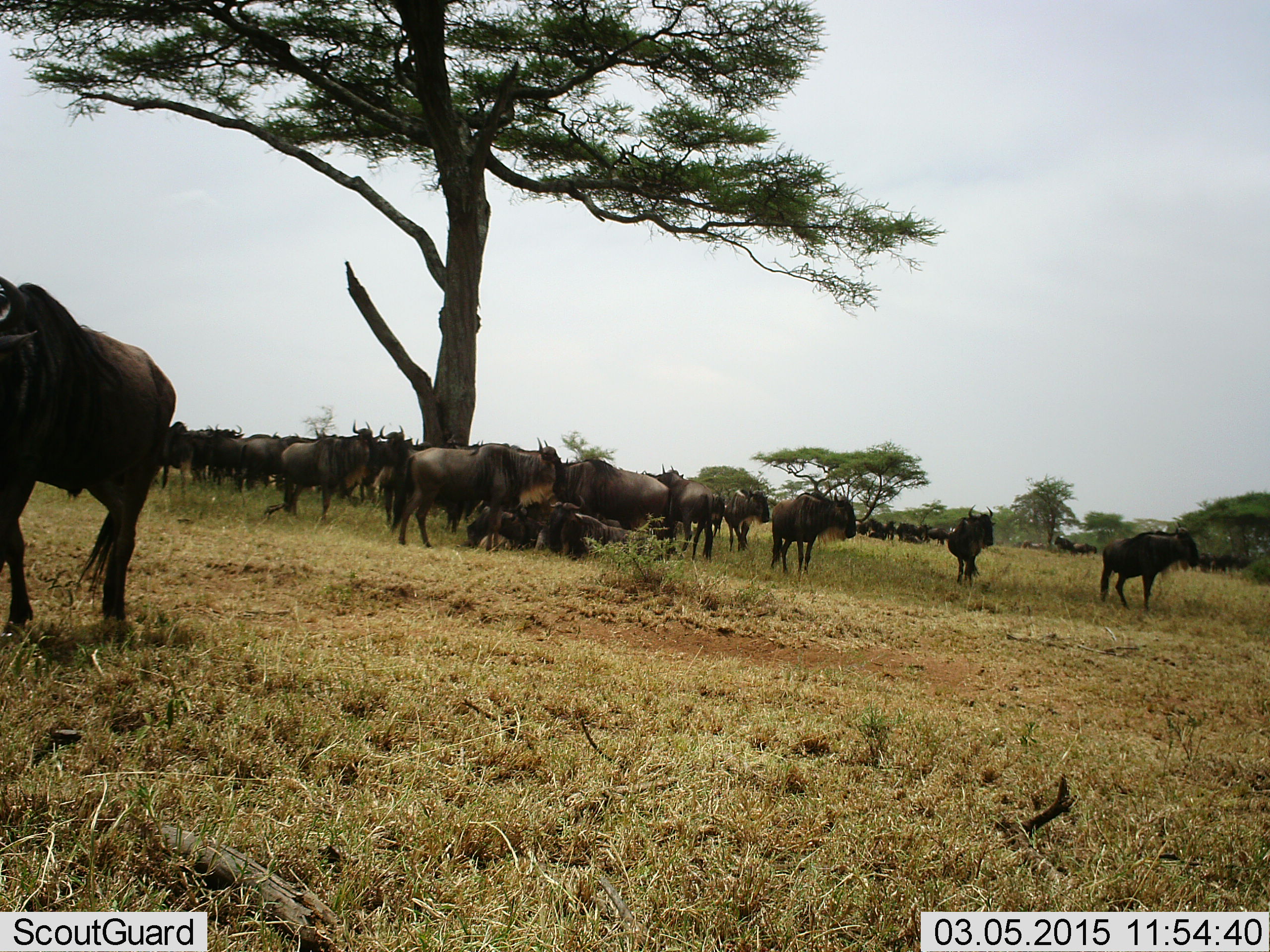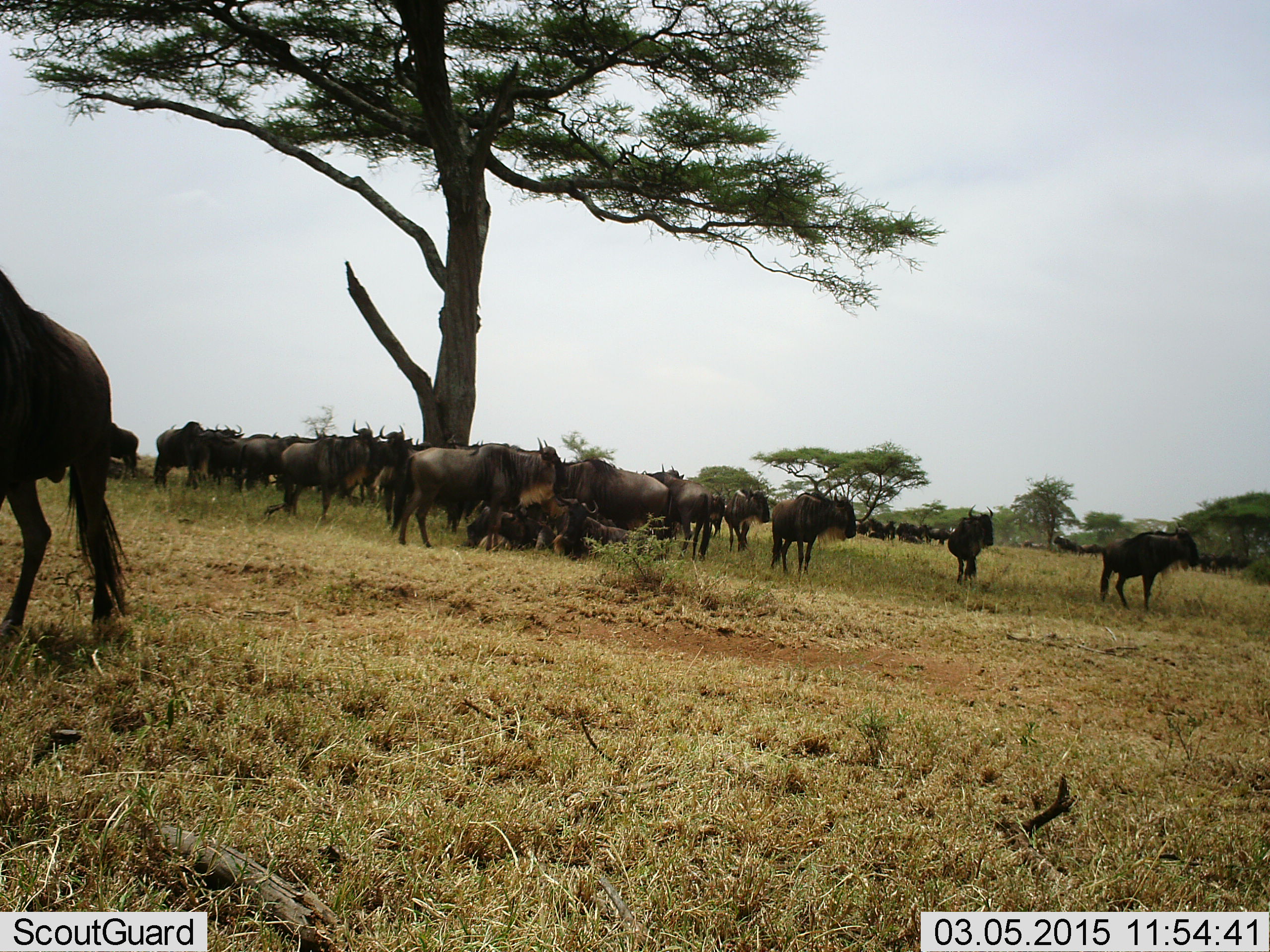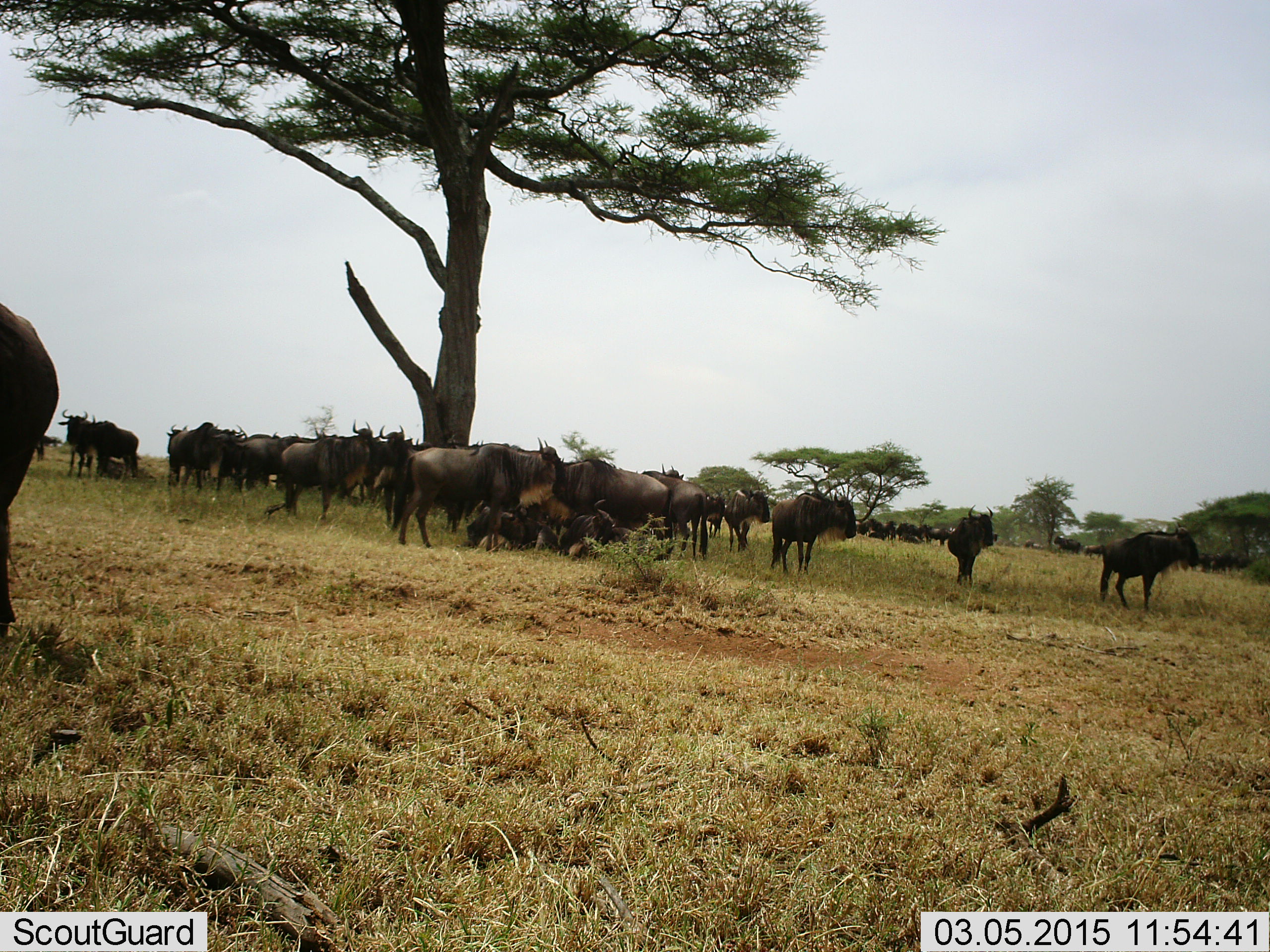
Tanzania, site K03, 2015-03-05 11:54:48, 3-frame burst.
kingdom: Animalia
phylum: Chordata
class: Mammalia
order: Artiodactyla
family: Bovidae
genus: Connochaetes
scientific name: Connochaetes taurinus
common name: blue wildebeest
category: wildebeest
Wildebeest (blue wildebeest) (Connochaetes taurinus), count 11-50. Behavior (volunteer vote fractions): standing 100%, resting 70%, moving 40%, interacting 20%. Young present (vote fraction): 30%. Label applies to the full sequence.